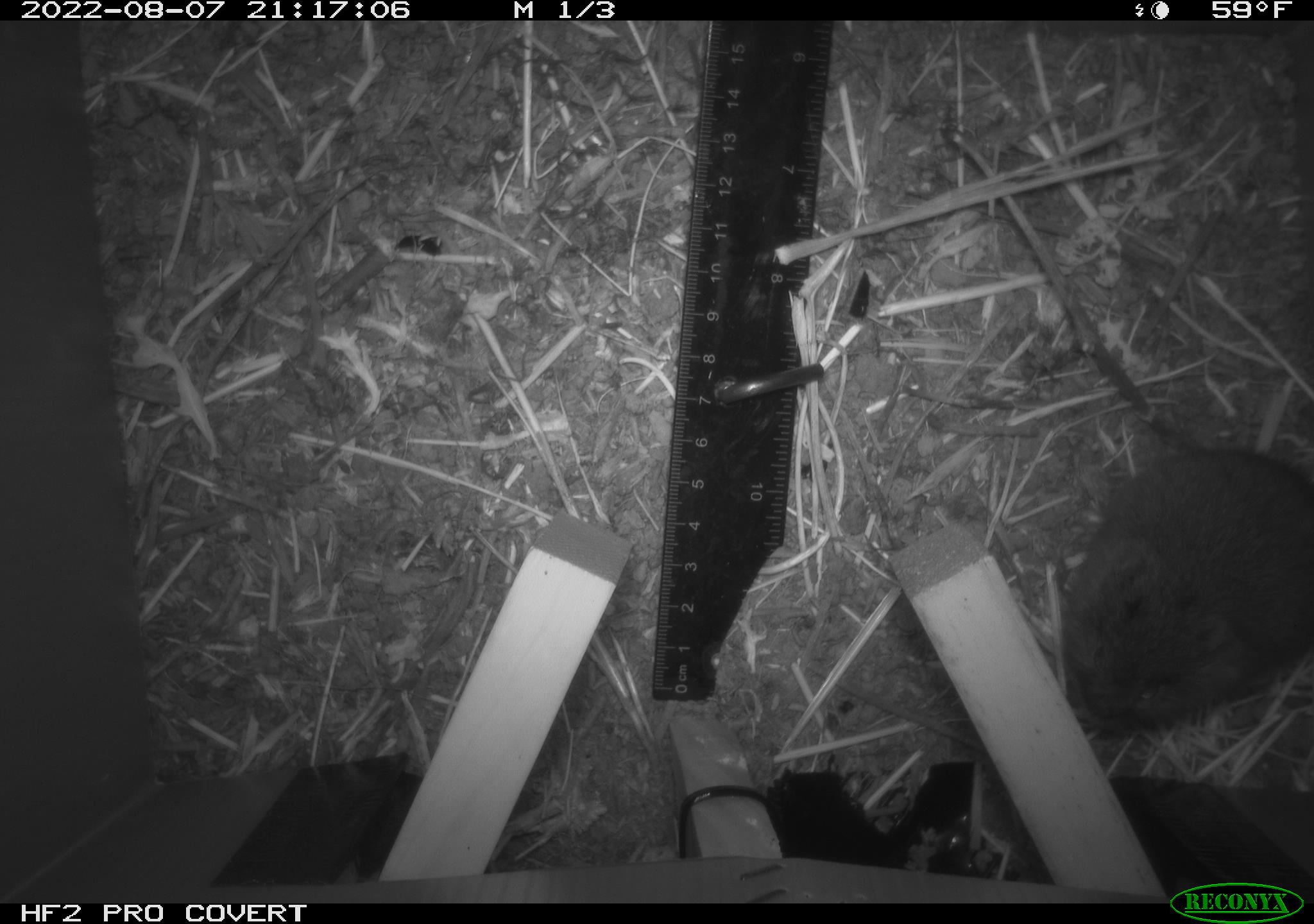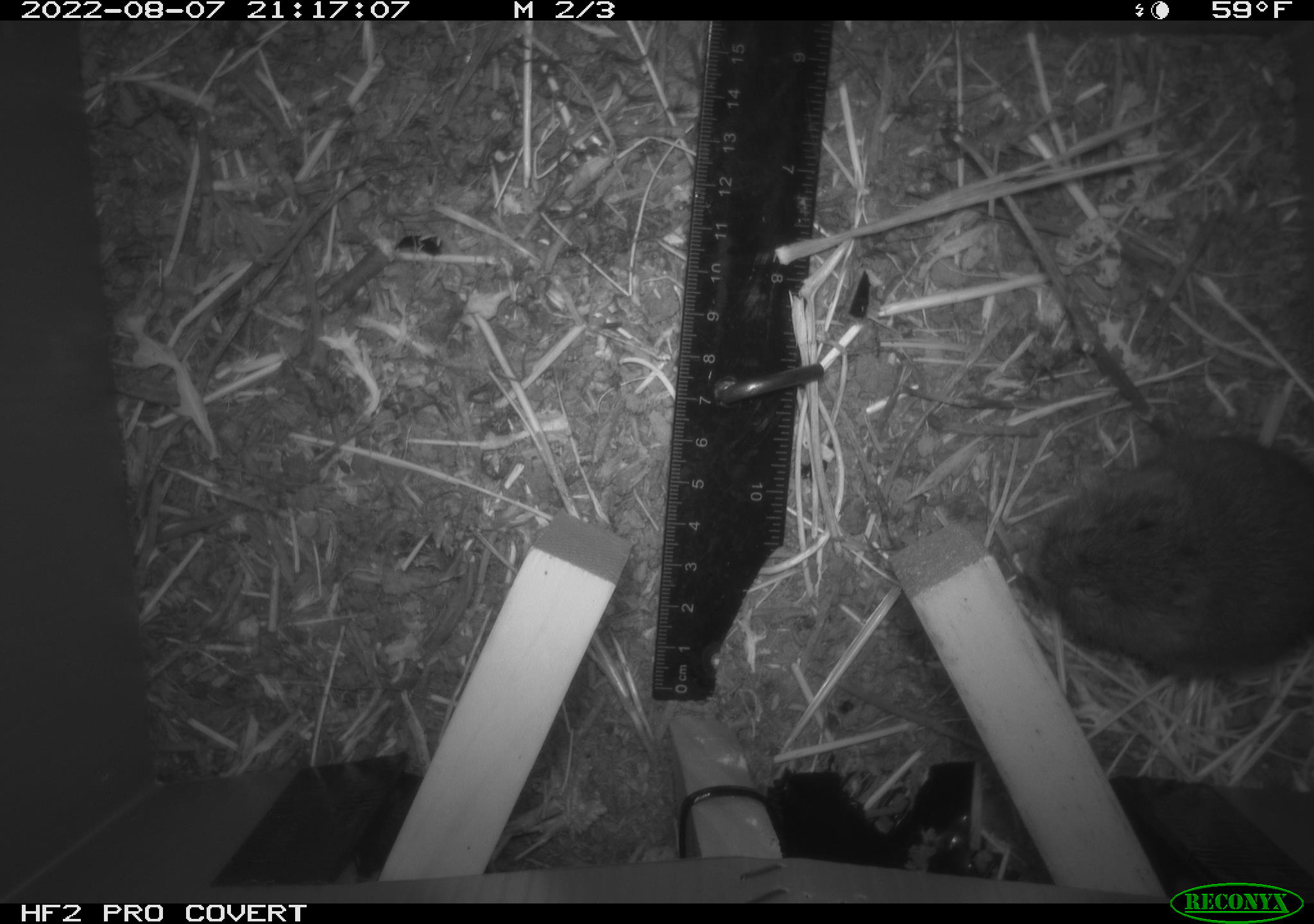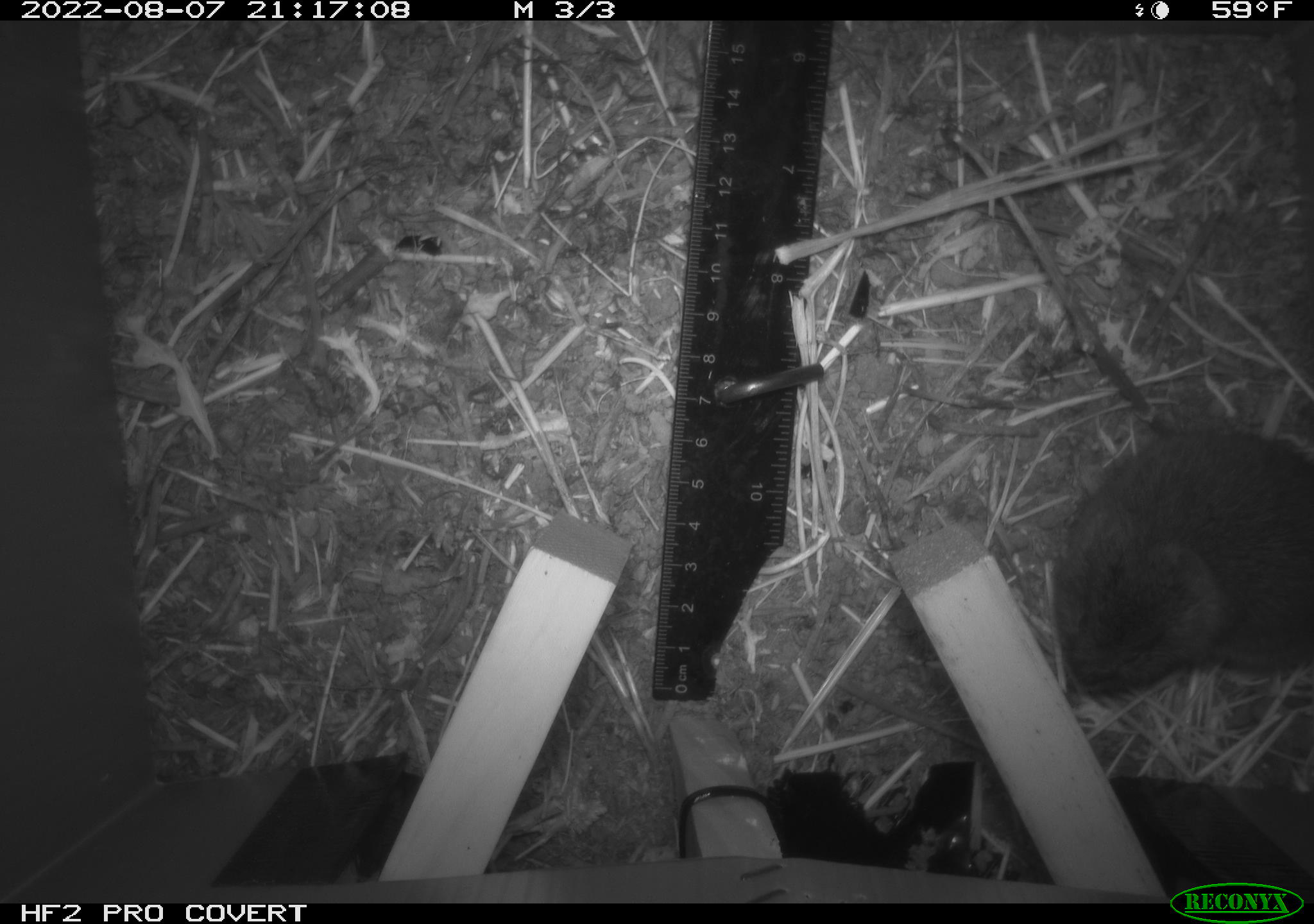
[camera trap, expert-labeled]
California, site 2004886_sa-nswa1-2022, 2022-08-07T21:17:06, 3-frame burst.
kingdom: Animalia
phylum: Chordata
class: Mammalia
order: Rodentia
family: Cricetidae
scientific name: Cricetidae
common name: hamsters, voles, lemmings, and allies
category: cricetidae family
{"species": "cricetidae family (hamsters, voles, lemmings, and allies) (Cricetidae)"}